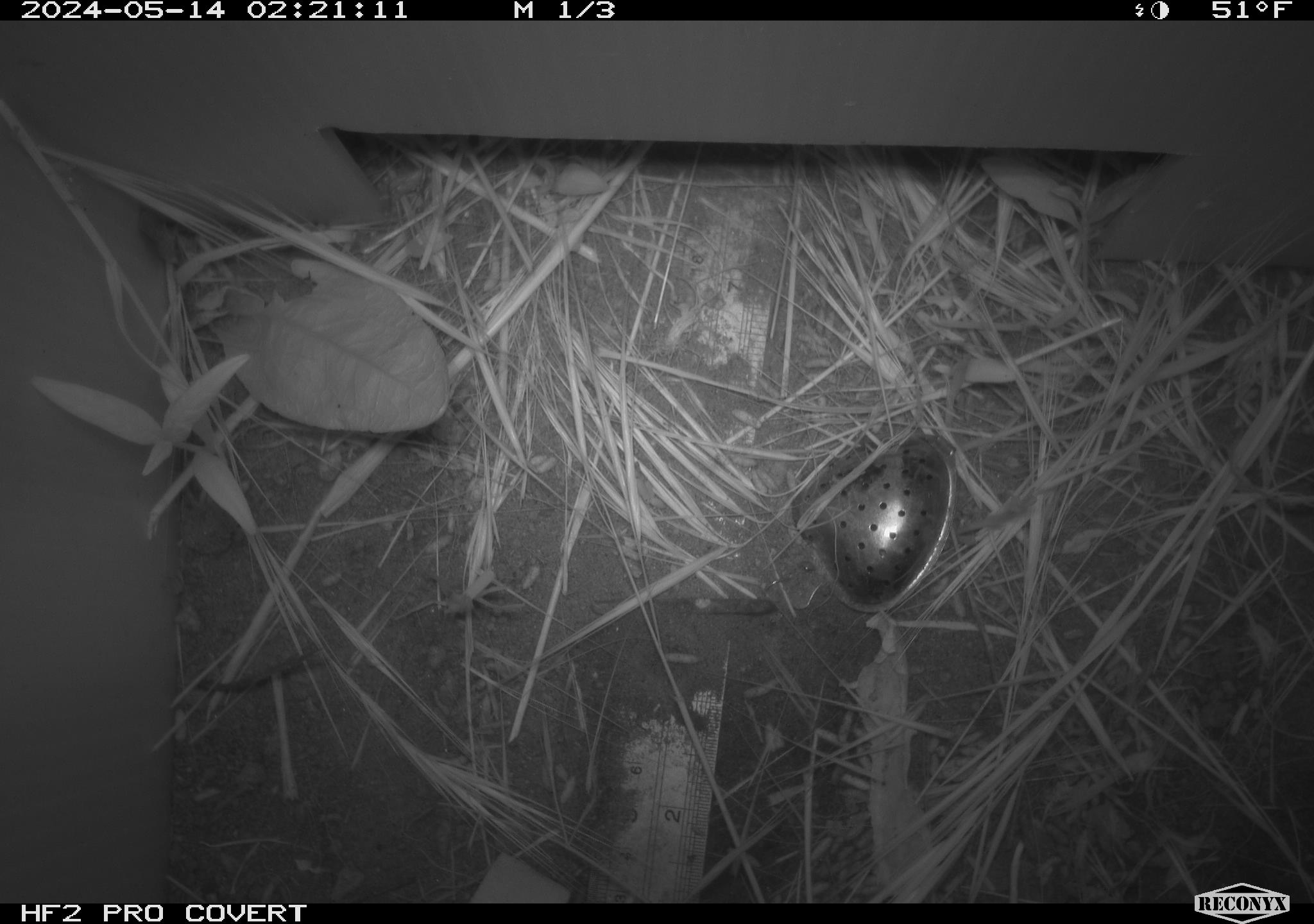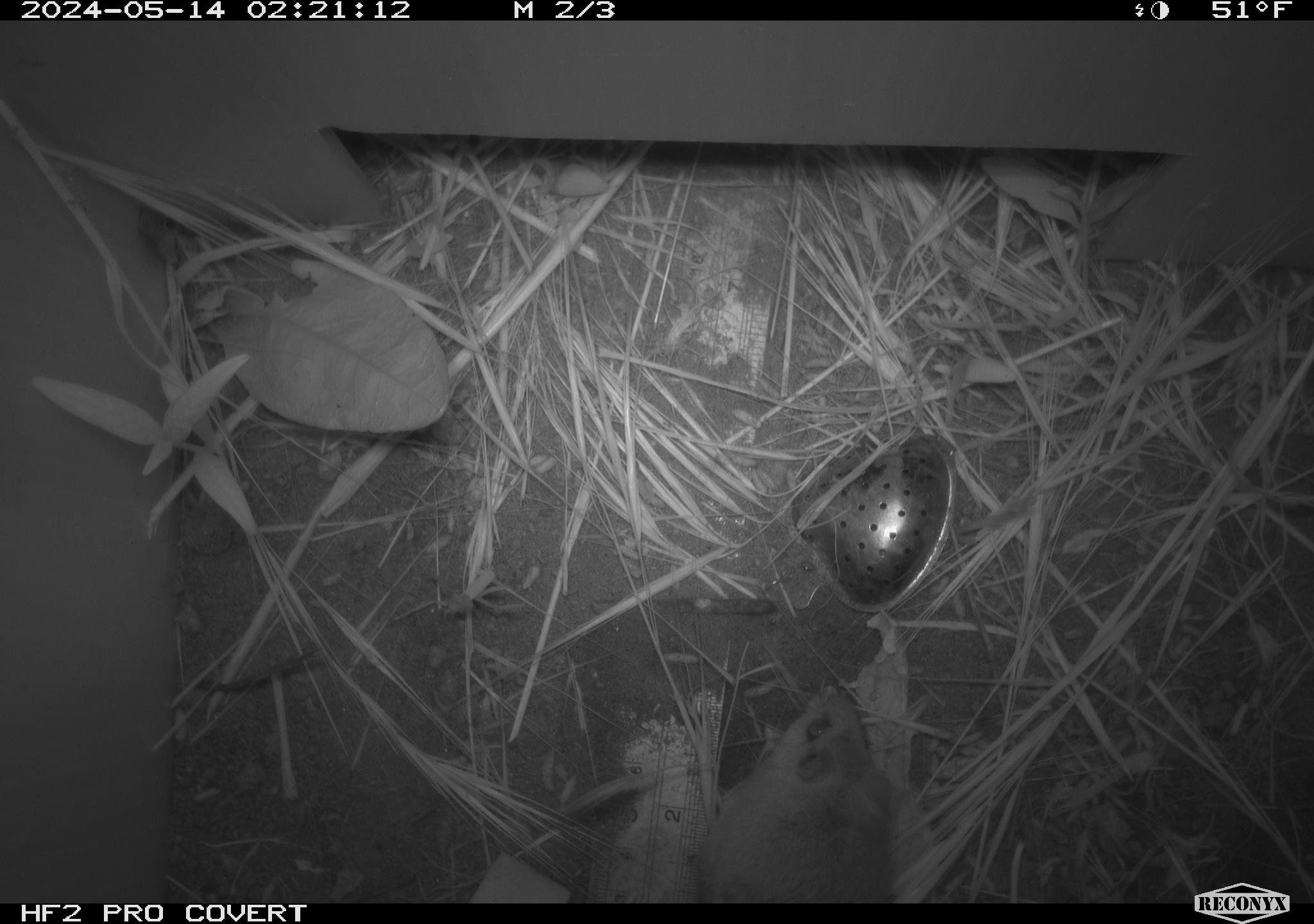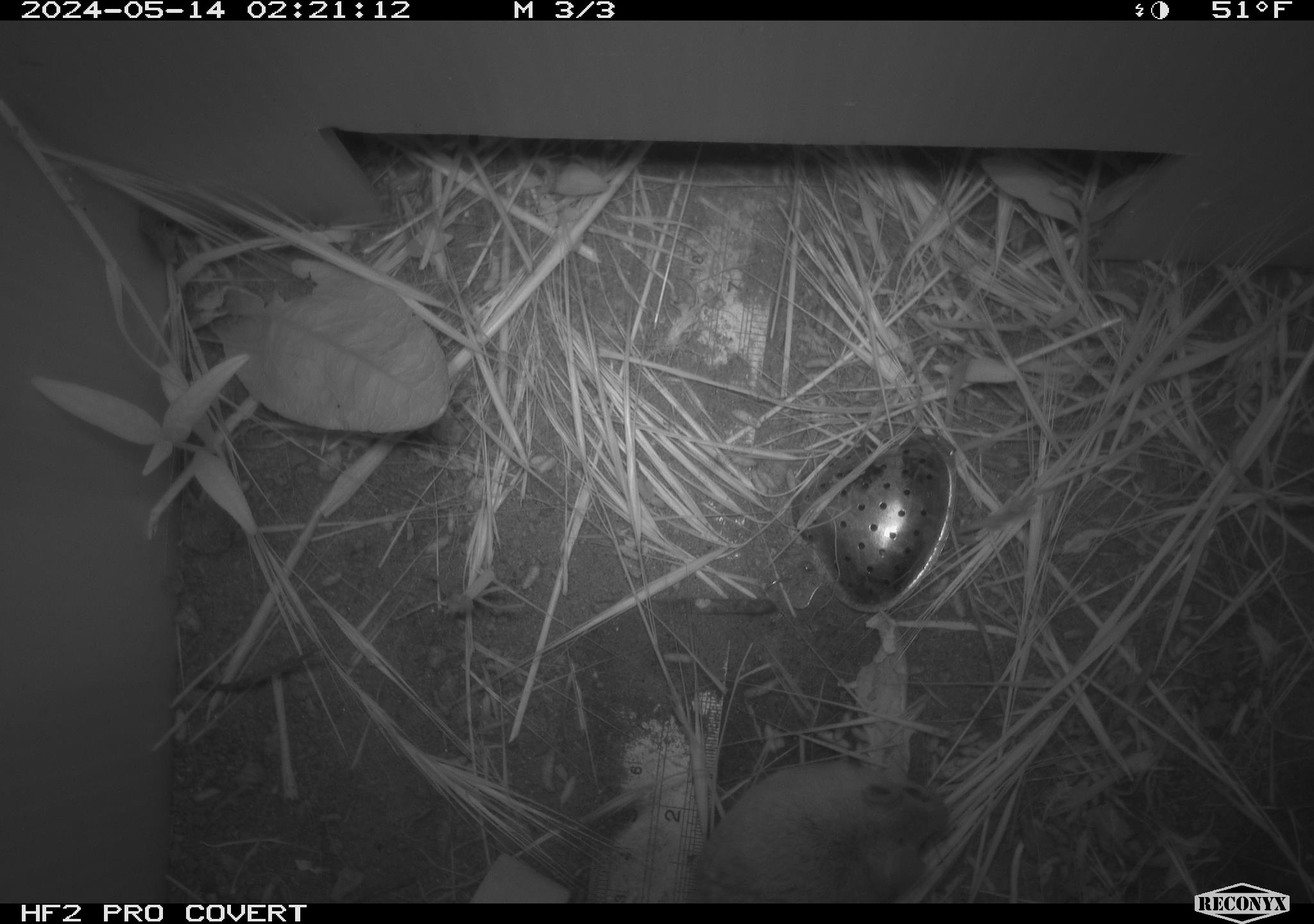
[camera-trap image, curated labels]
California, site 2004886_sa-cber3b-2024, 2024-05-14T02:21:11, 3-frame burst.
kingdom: Animalia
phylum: Chordata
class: Mammalia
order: Rodentia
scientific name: Rodentia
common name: mouse species